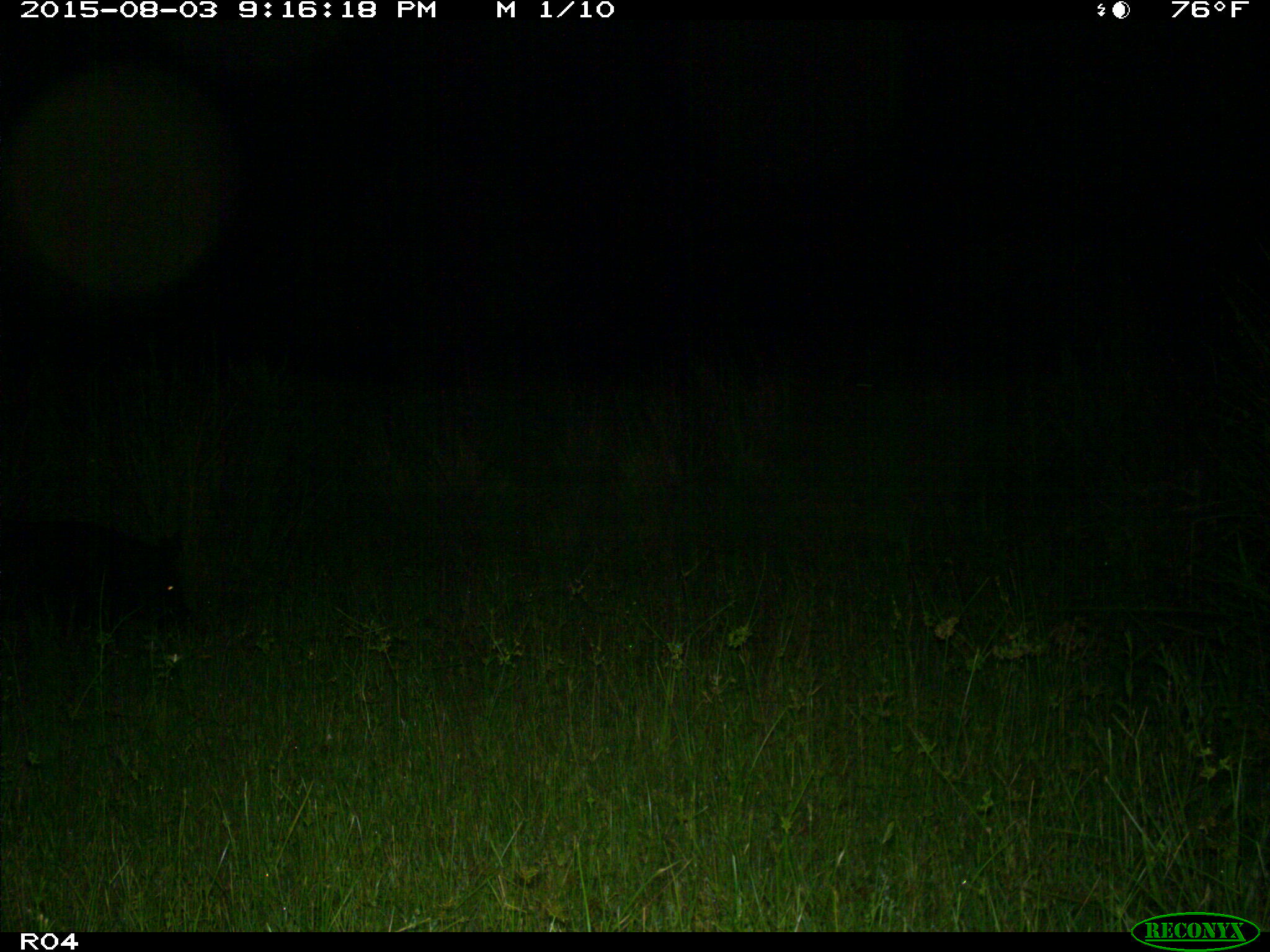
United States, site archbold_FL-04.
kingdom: Animalia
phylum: Chordata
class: Mammalia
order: Artiodactyla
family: Suidae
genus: Sus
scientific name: Sus scrofa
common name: wild boar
Sus scrofa (wild boar).